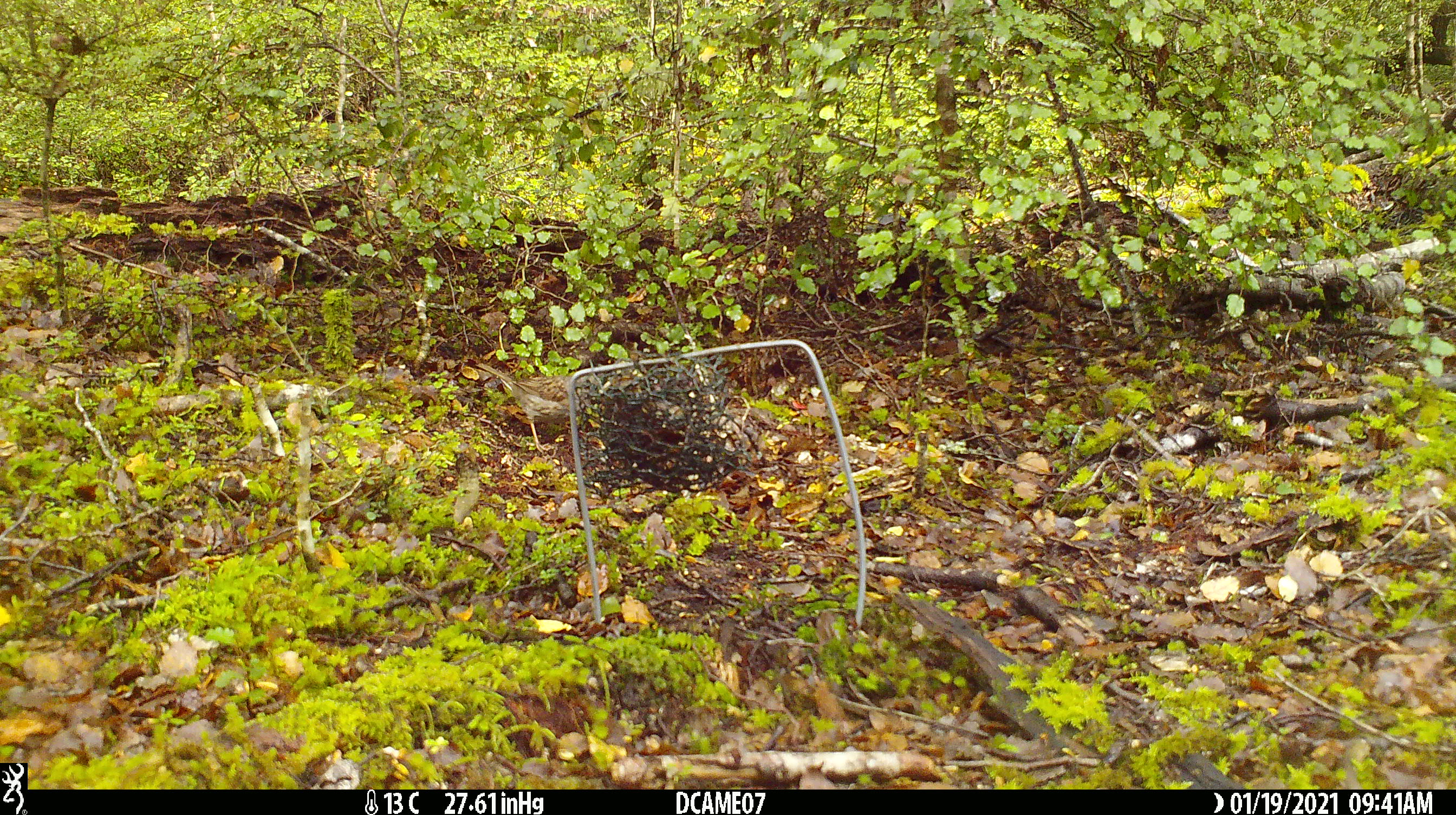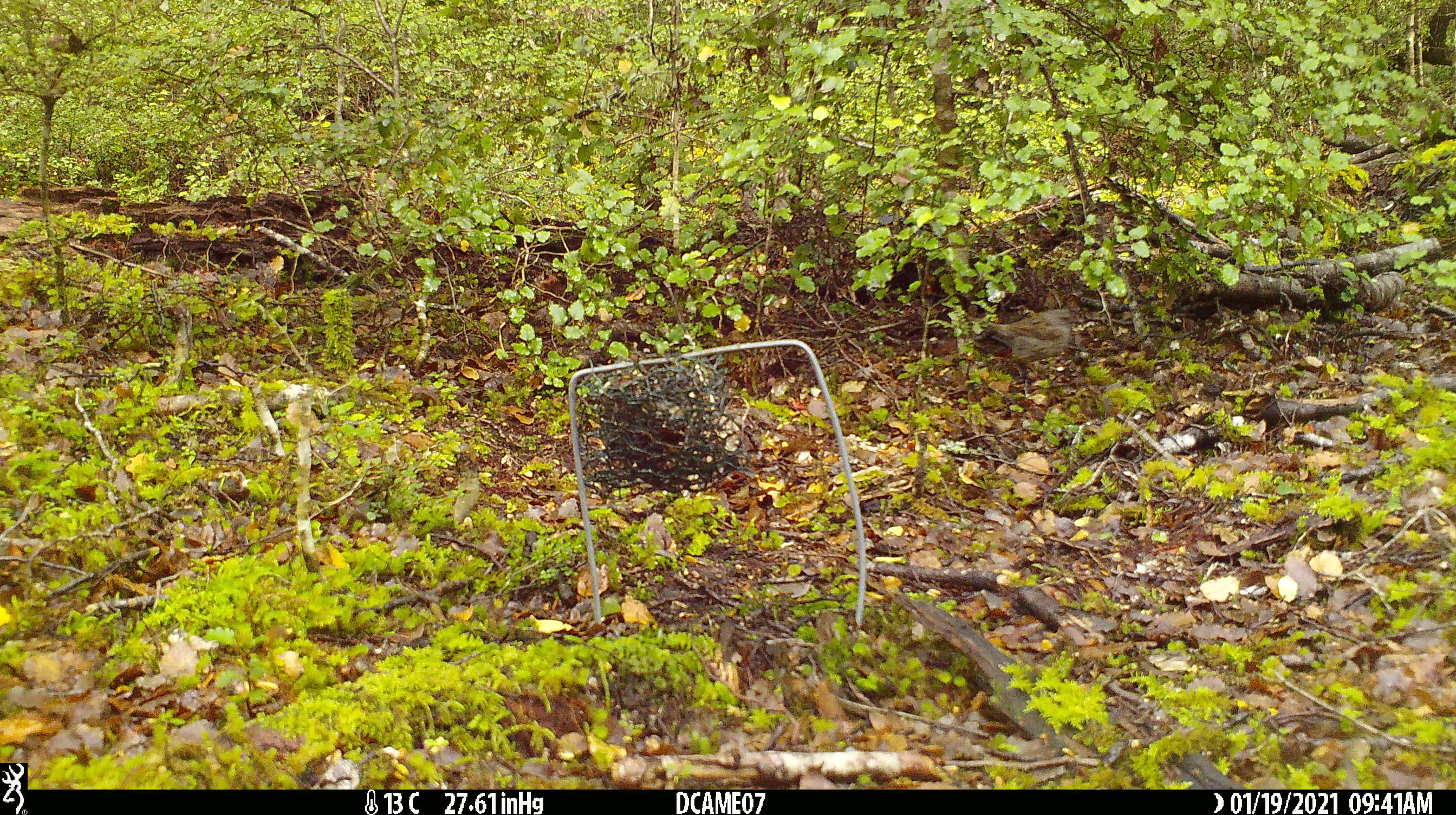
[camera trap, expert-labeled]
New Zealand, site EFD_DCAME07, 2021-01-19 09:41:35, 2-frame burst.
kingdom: Animalia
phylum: Chordata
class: Aves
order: Passeriformes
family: Prunellidae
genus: Prunella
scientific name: Prunella modularis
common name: dunnock